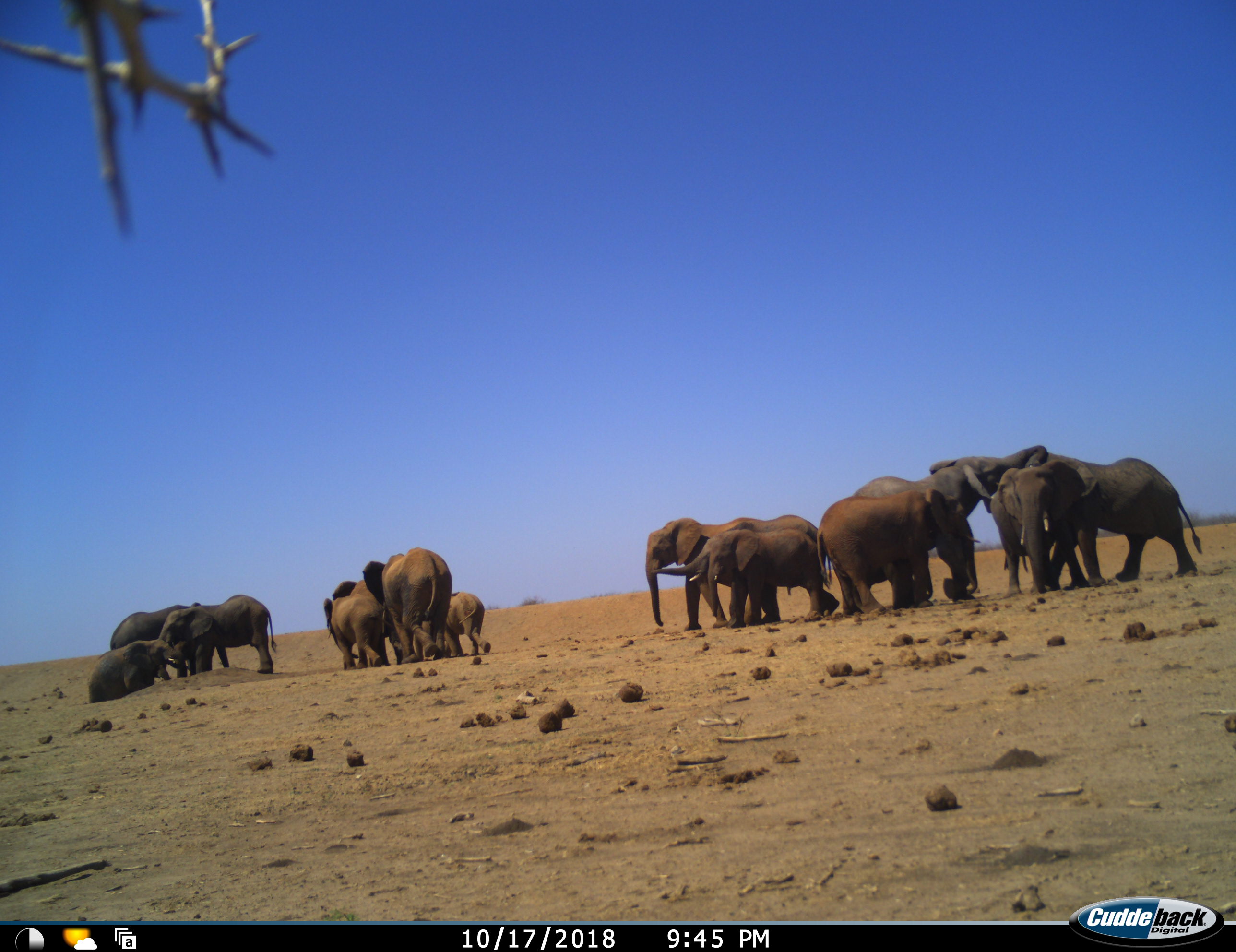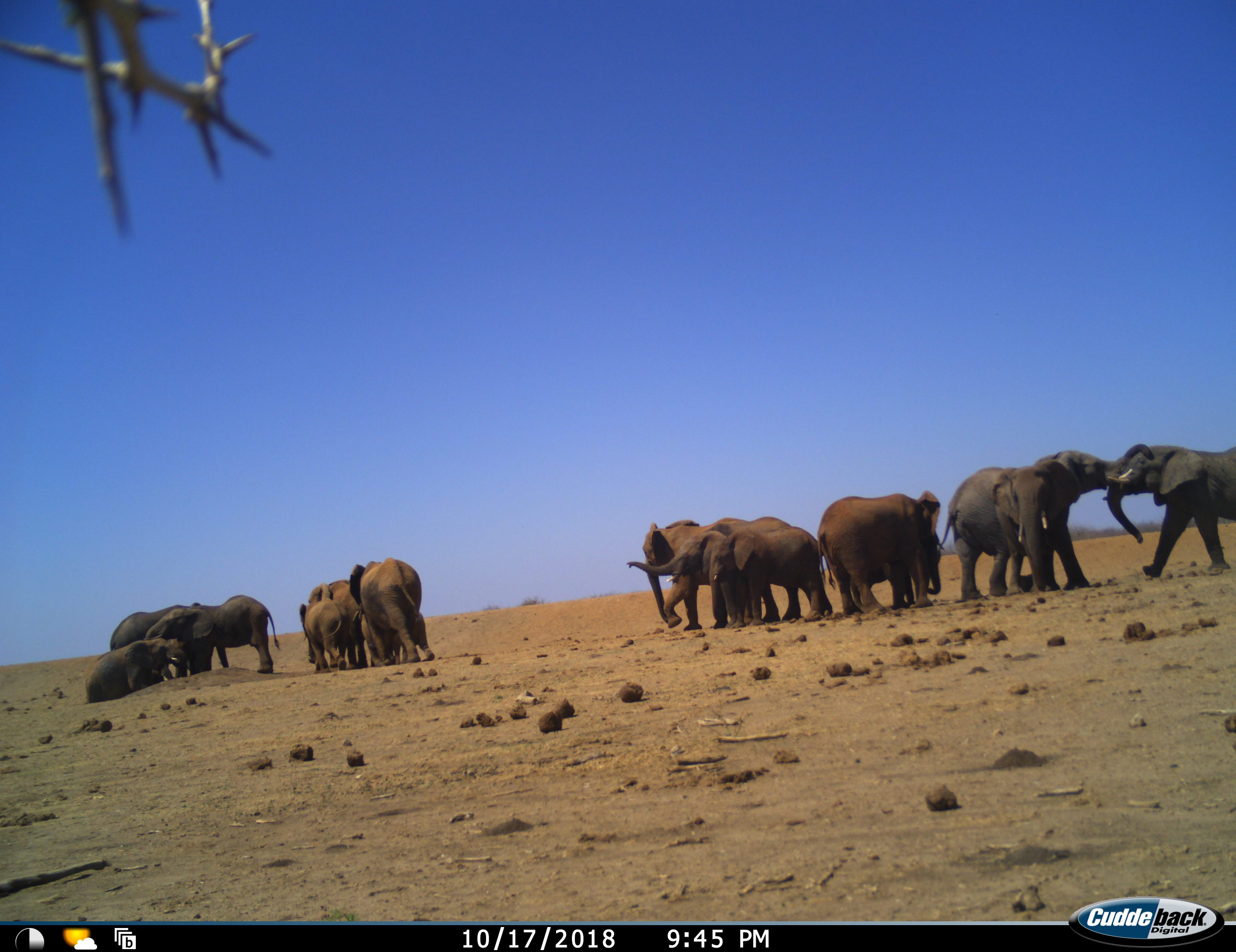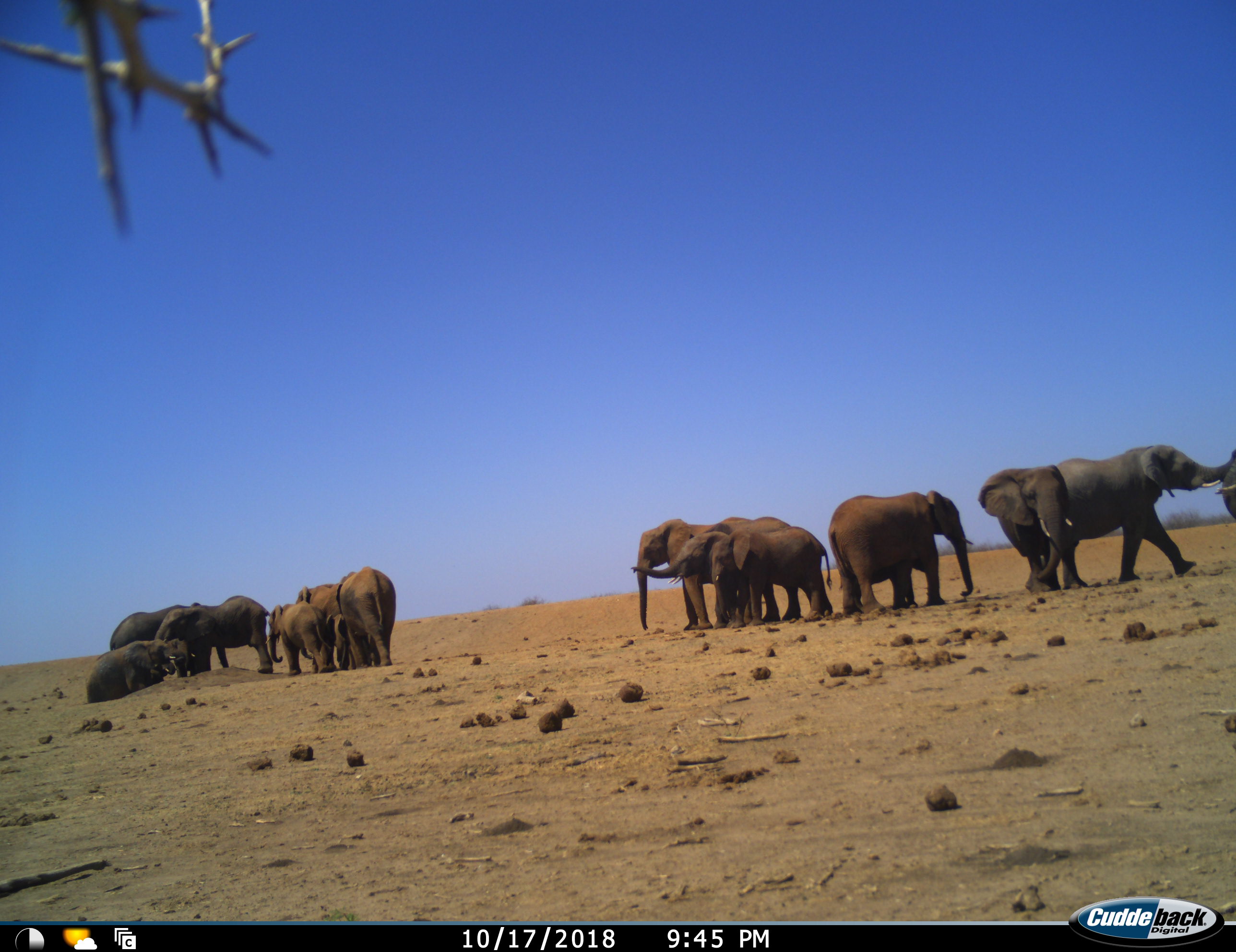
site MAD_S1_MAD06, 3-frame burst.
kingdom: Animalia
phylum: Chordata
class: Mammalia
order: Proboscidea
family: Elephantidae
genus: Loxodonta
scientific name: Loxodonta africana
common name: african bush elephant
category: elephant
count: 11-50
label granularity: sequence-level